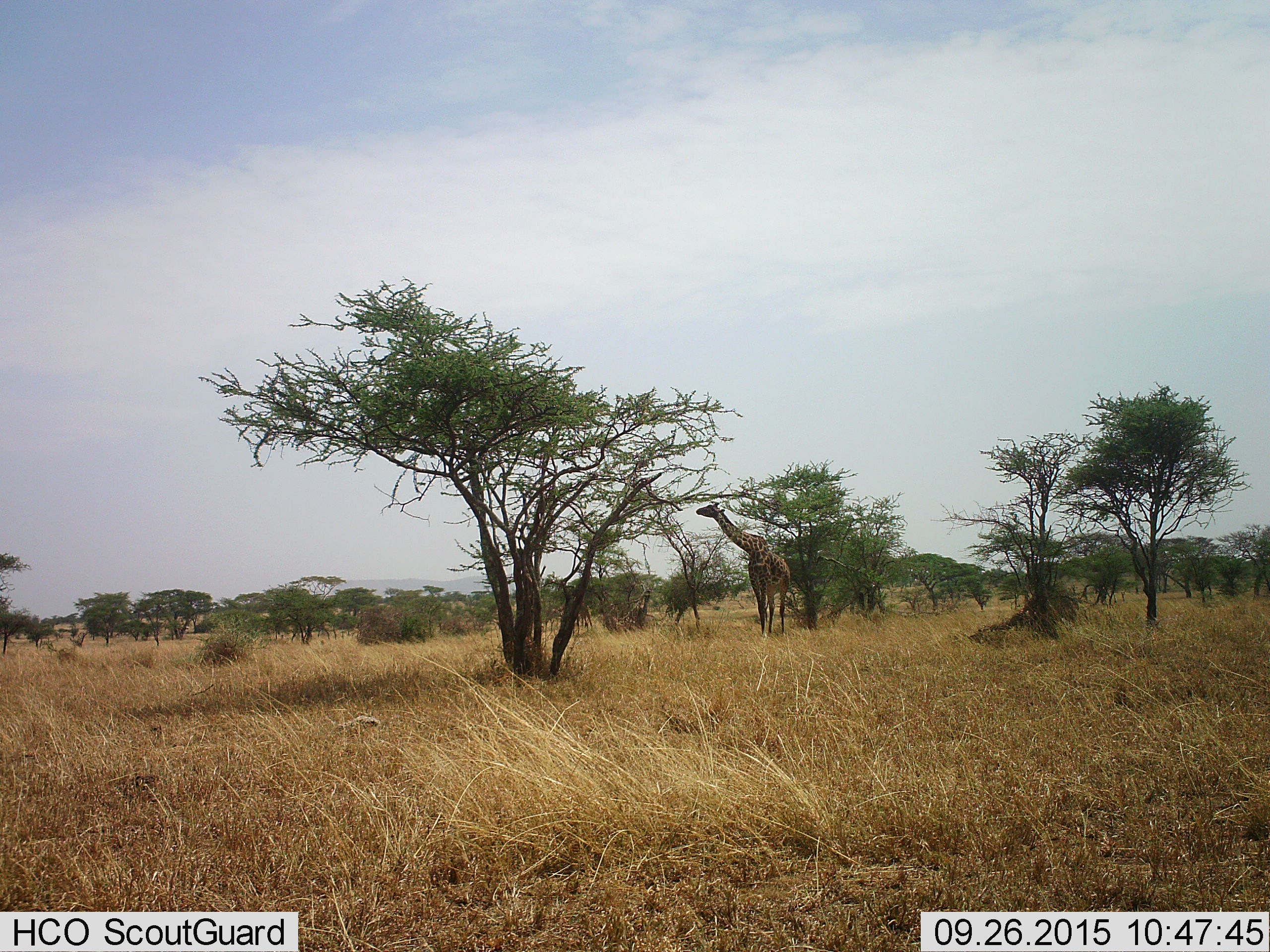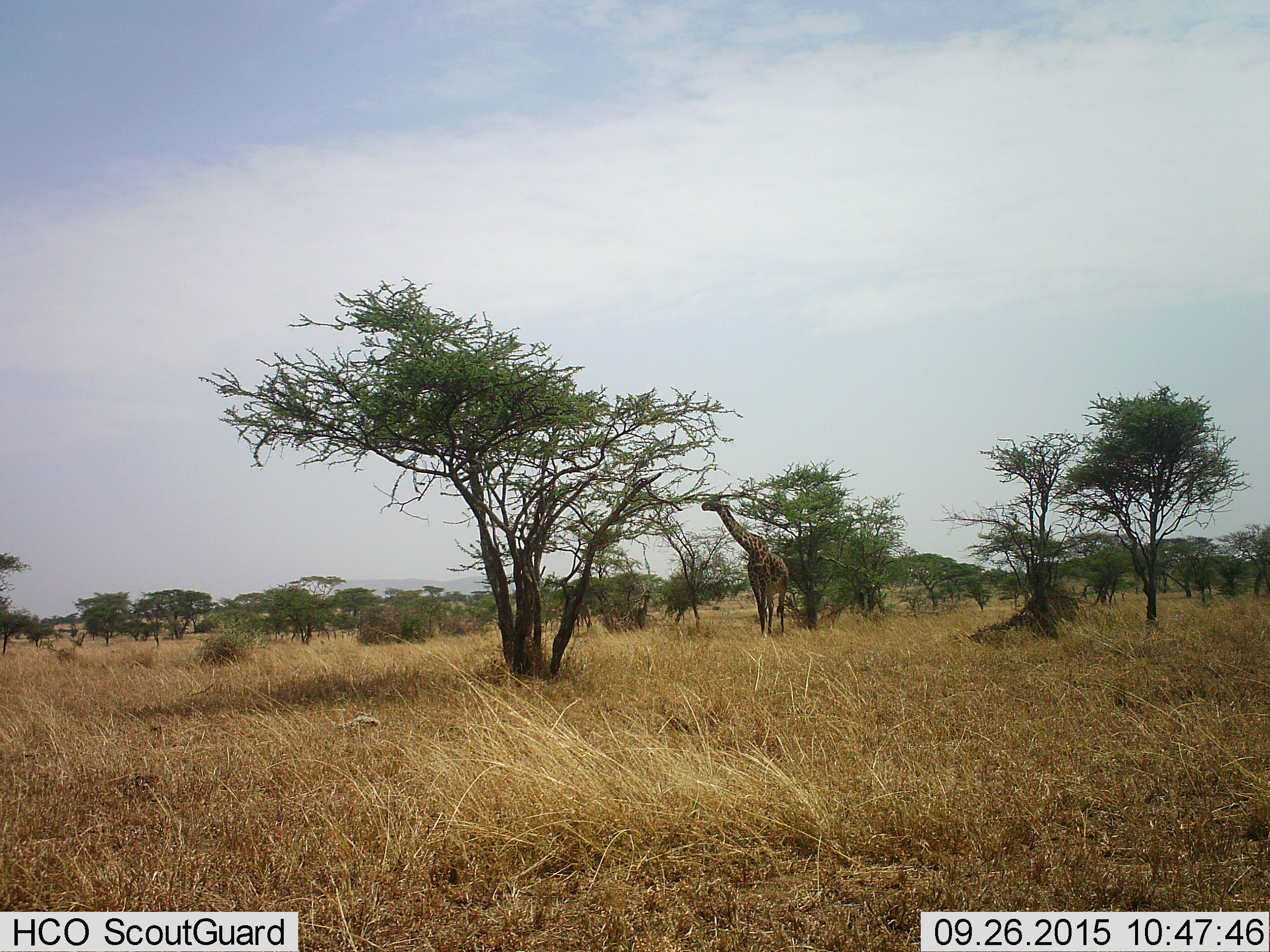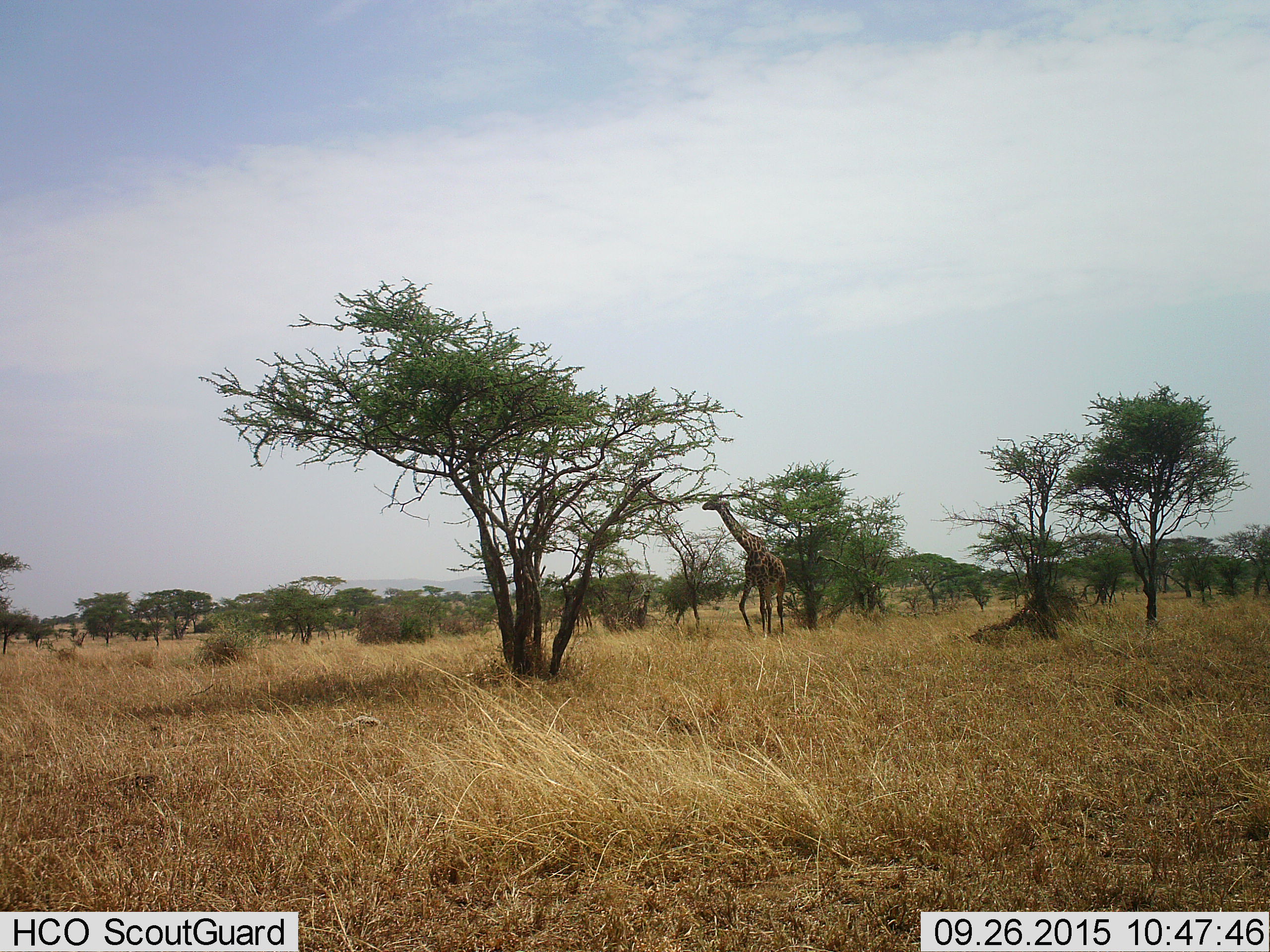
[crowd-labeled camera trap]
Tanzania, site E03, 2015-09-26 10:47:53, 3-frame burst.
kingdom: Animalia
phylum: Chordata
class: Mammalia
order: Artiodactyla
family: Giraffidae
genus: Giraffa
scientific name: Giraffa camelopardalis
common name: giraffe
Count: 1.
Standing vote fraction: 50%.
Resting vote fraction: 0%.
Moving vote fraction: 11%.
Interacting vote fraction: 0%.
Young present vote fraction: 0%.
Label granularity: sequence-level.